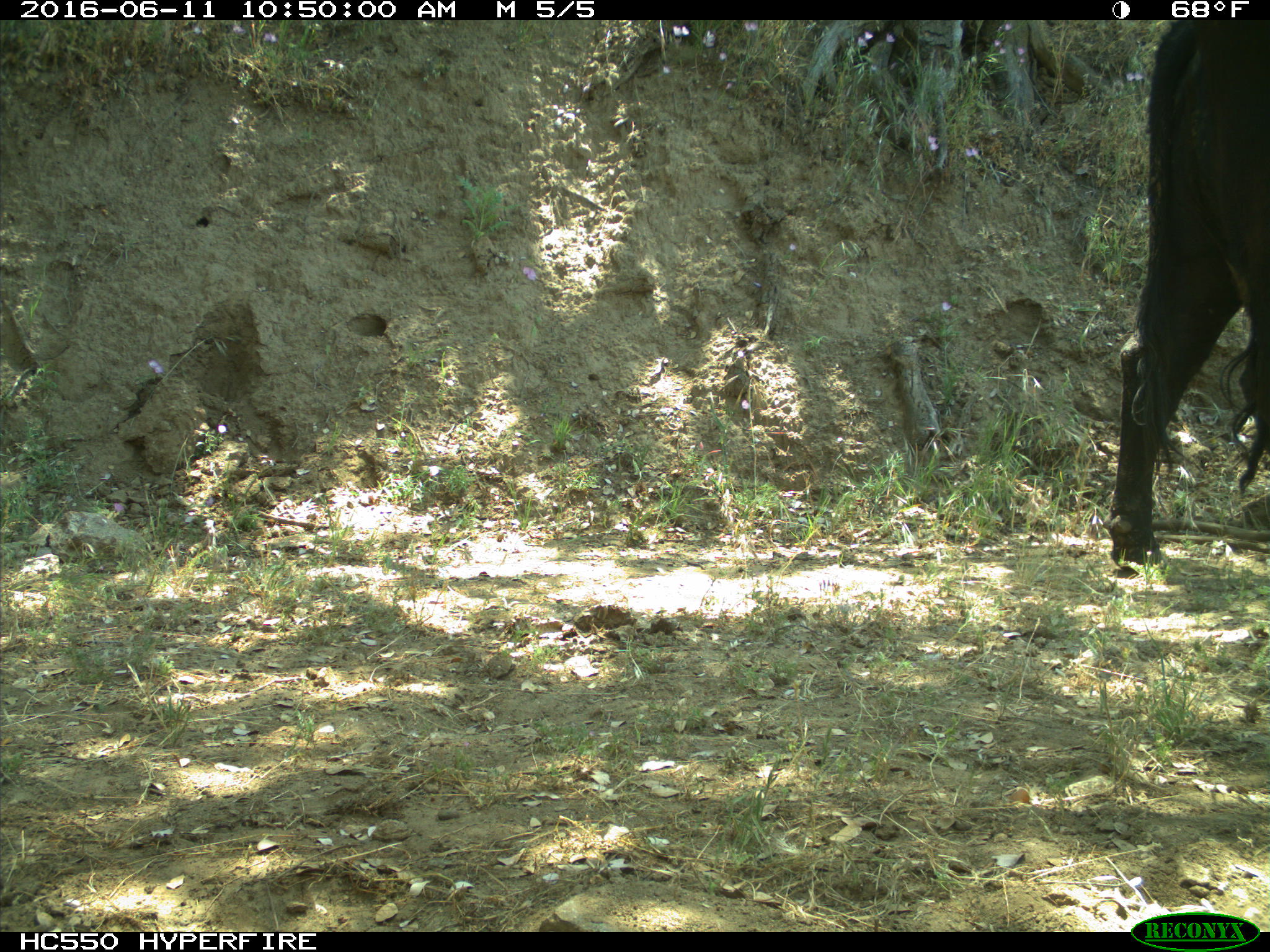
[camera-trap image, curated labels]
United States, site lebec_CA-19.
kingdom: Animalia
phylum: Chordata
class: Mammalia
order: Artiodactyla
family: Bovidae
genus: Bos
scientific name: Bos taurus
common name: domestic cow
Bos taurus (domestic cow).